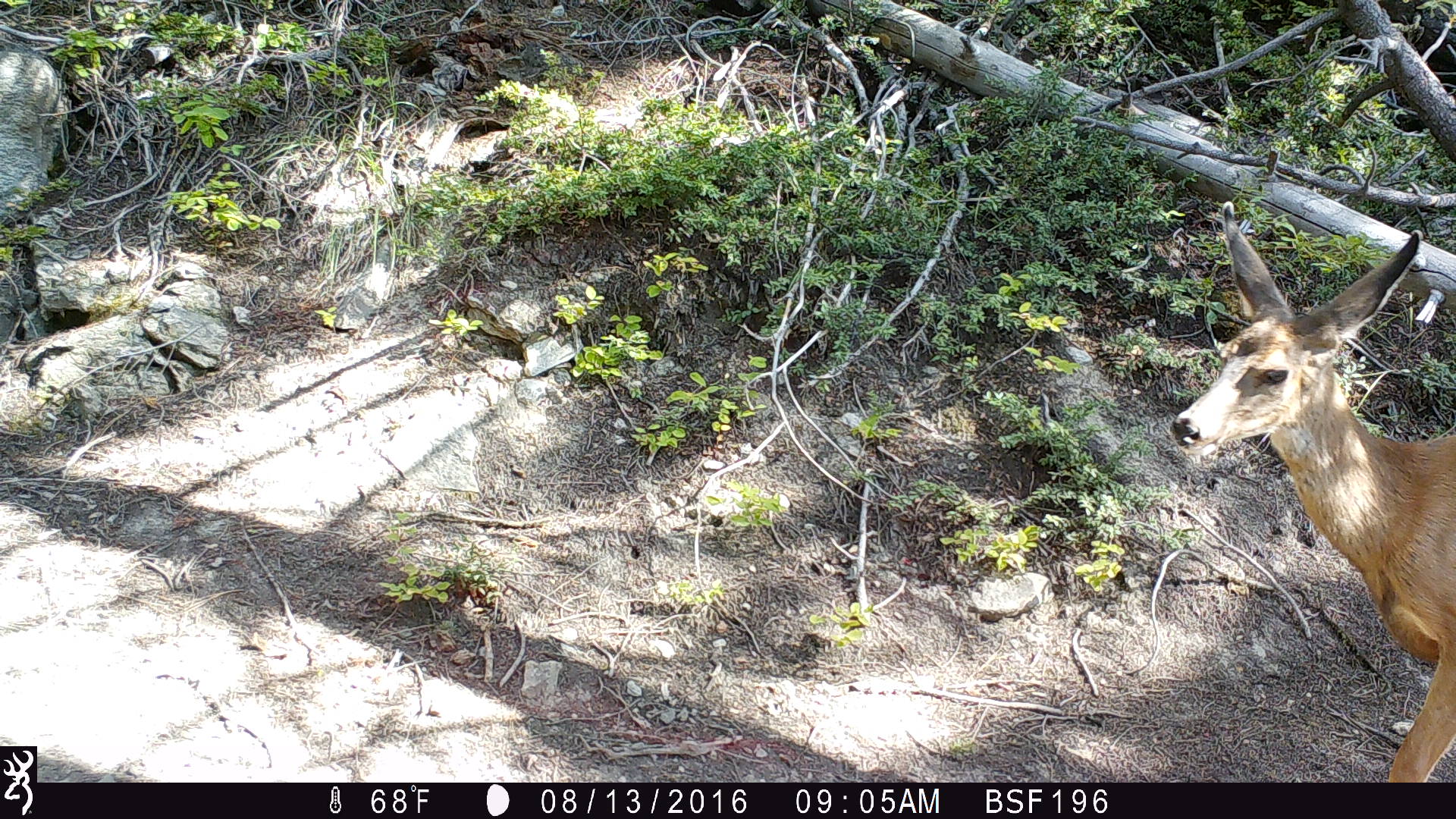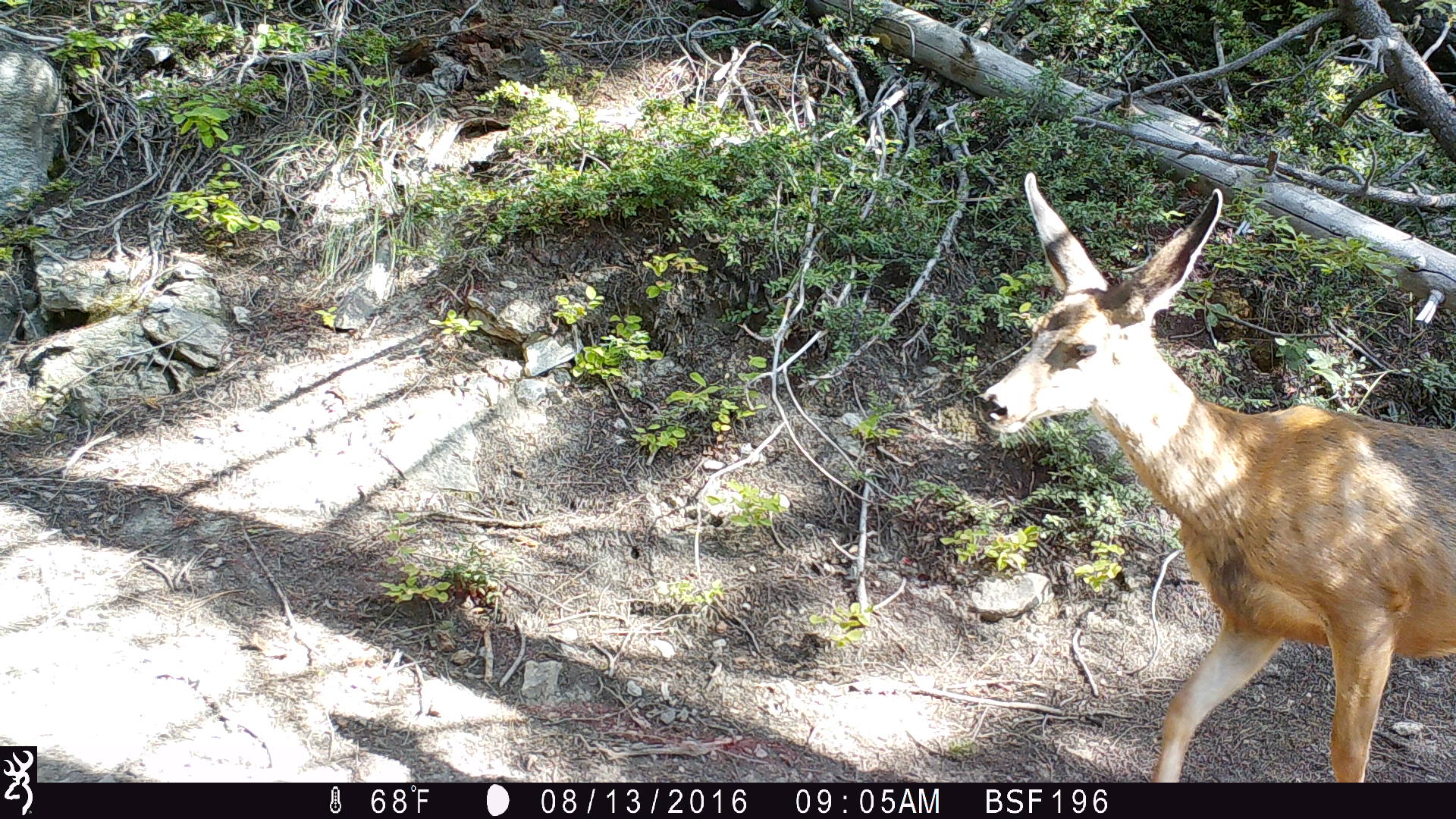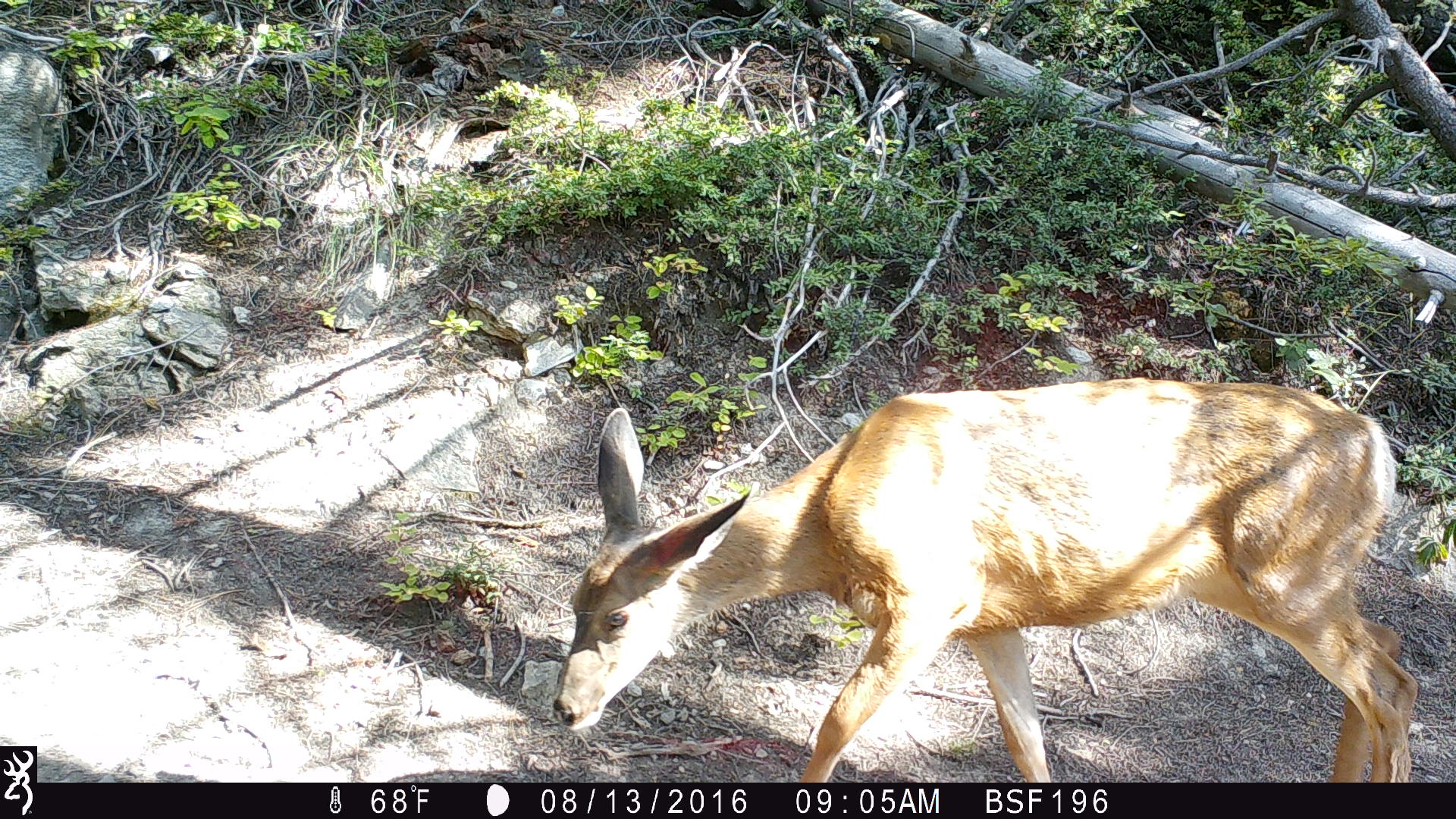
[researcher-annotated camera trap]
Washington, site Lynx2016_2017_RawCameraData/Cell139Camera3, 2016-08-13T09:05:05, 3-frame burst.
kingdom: Animalia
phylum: Chordata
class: Mammalia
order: Artiodactyla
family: Cervidae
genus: Odocoileus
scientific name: Odocoileus hemionus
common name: mule deer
Odocoileus hemionus (mule deer). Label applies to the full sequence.